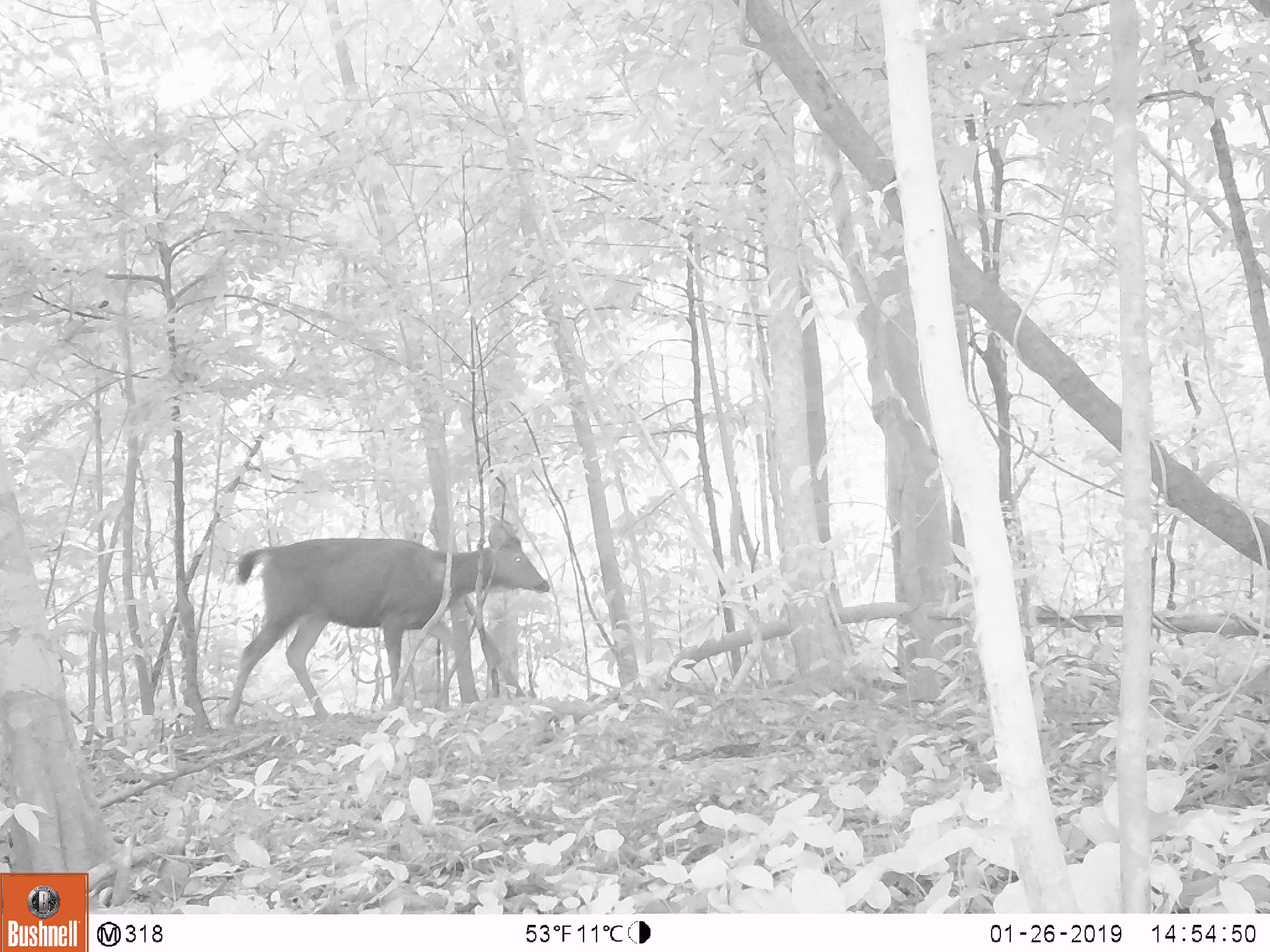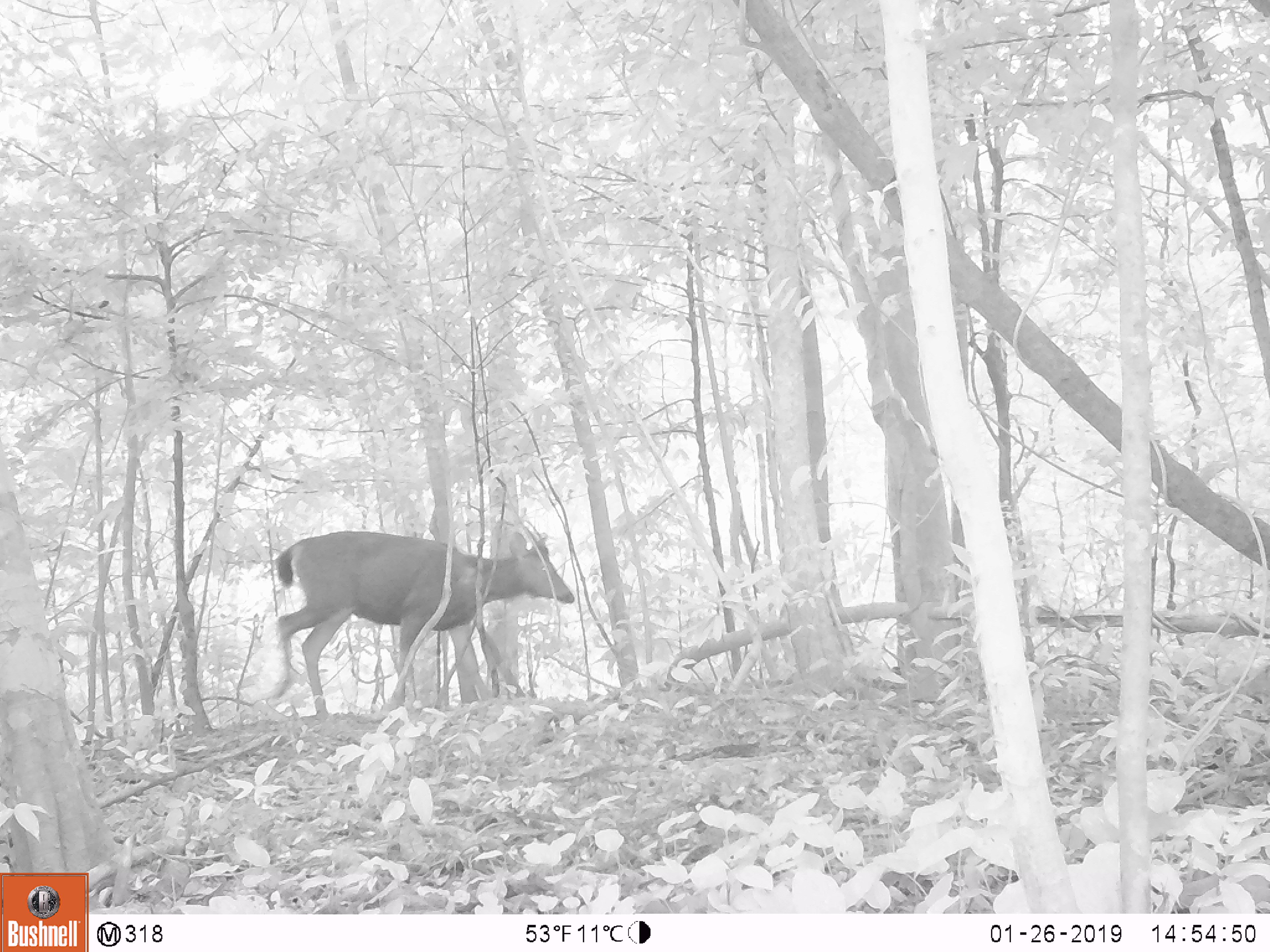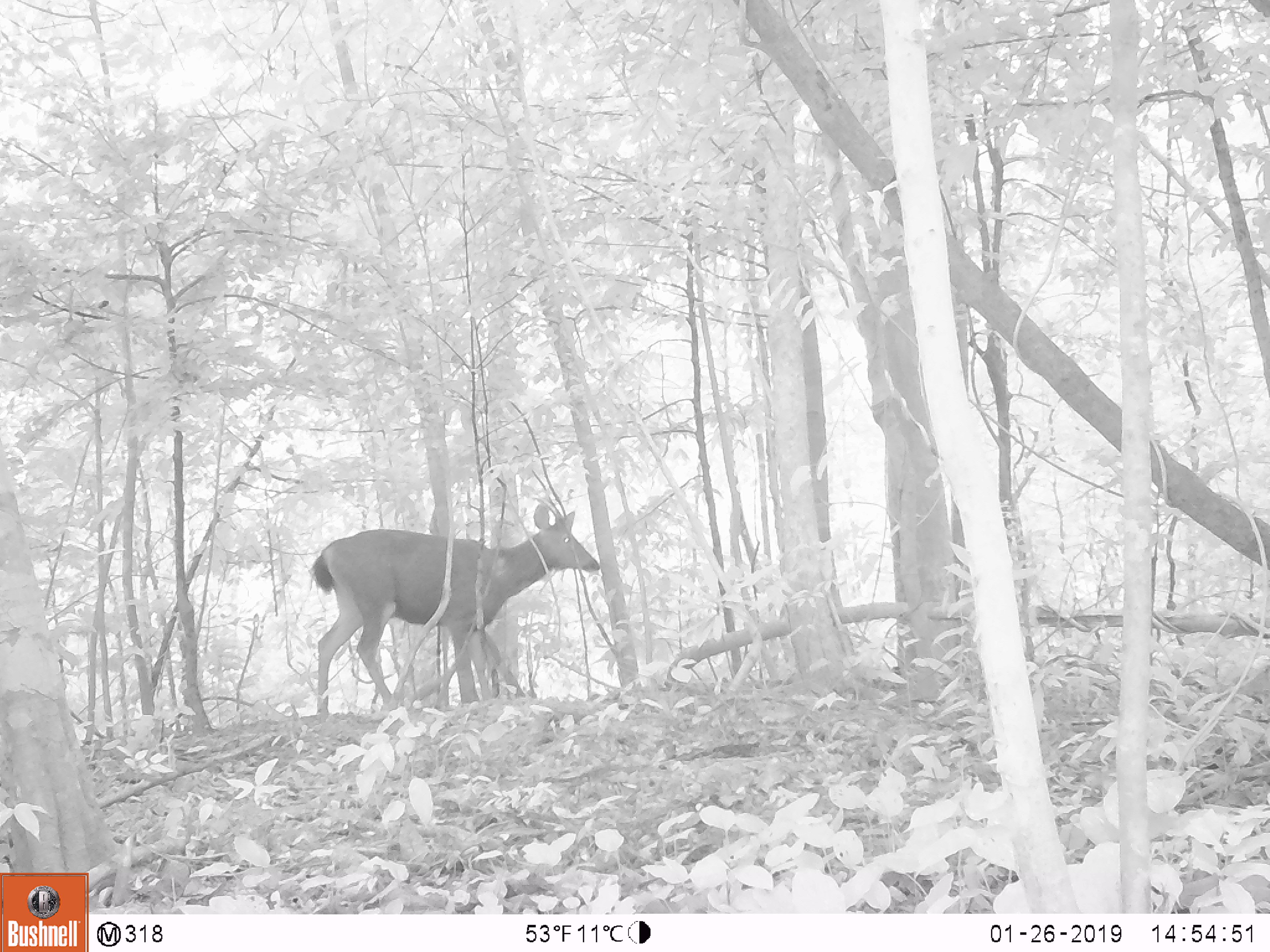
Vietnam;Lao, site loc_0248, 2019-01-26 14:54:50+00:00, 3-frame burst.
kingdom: Animalia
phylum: Chordata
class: Mammalia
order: Artiodactyla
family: Cervidae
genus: Rusa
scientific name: Rusa unicolor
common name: sambar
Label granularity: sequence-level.